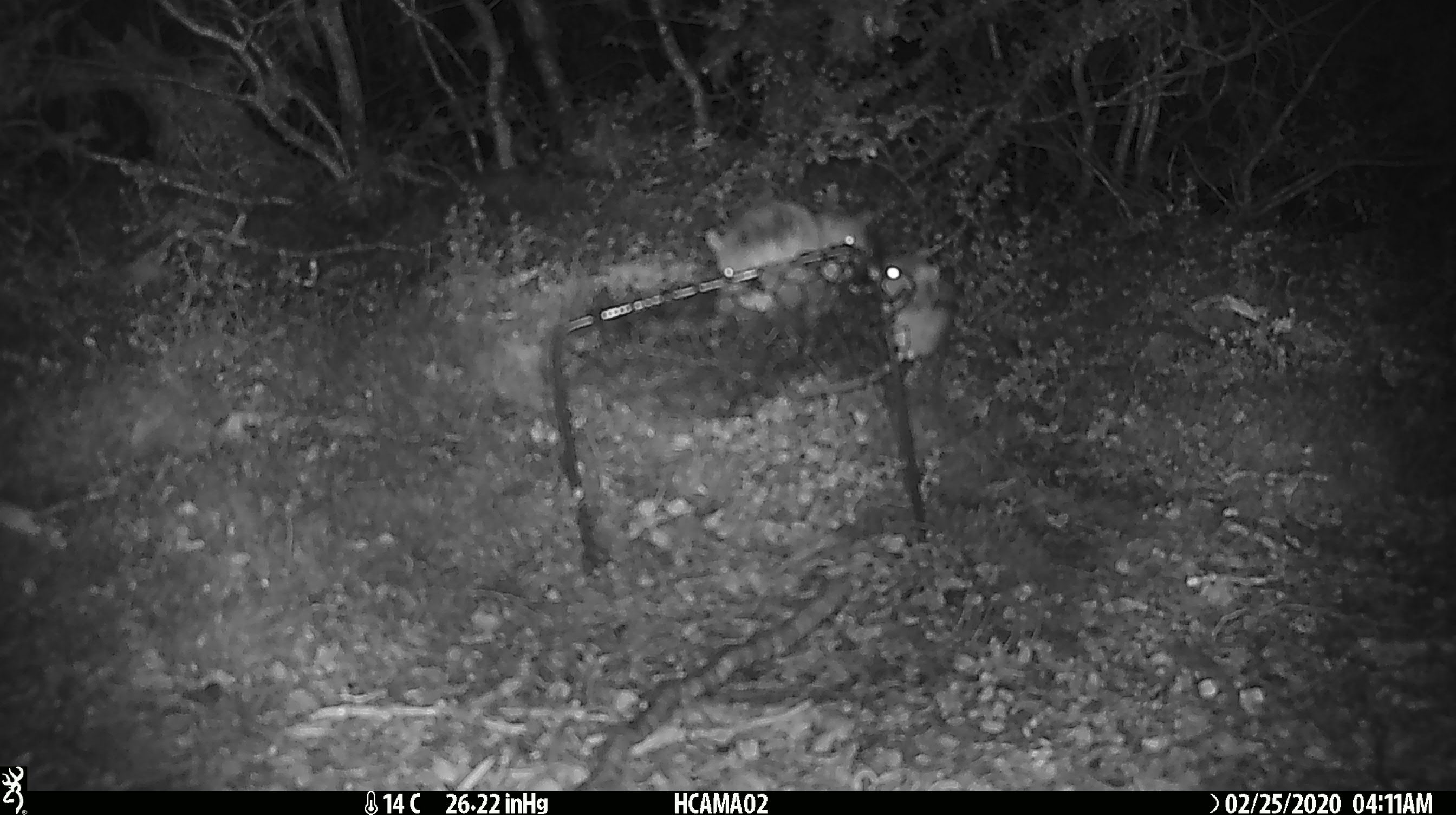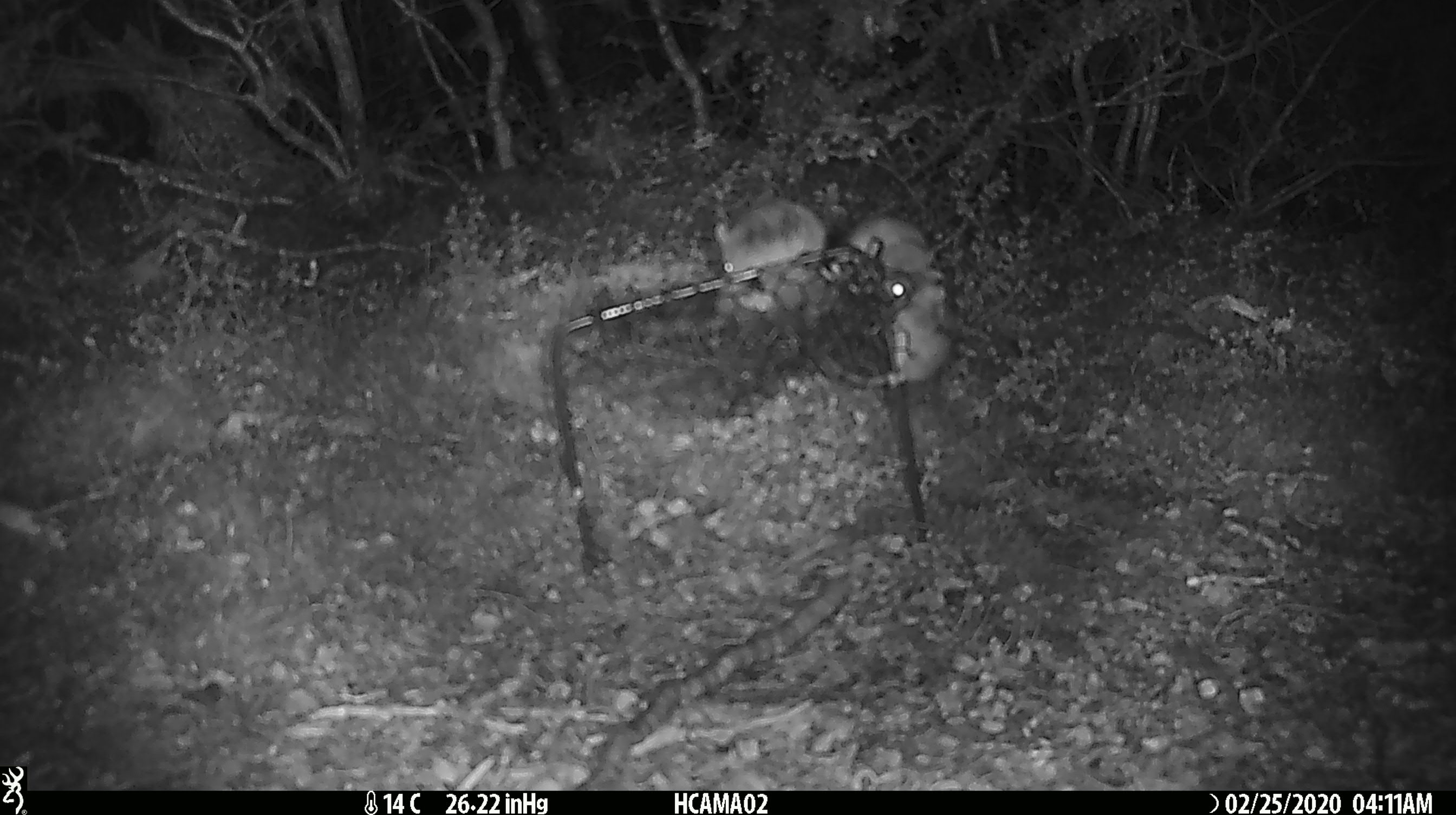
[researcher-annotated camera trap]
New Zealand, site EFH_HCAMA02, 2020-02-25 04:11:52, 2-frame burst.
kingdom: Animalia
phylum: Chordata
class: Mammalia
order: Rodentia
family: Muridae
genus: Mus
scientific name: Mus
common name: mouse